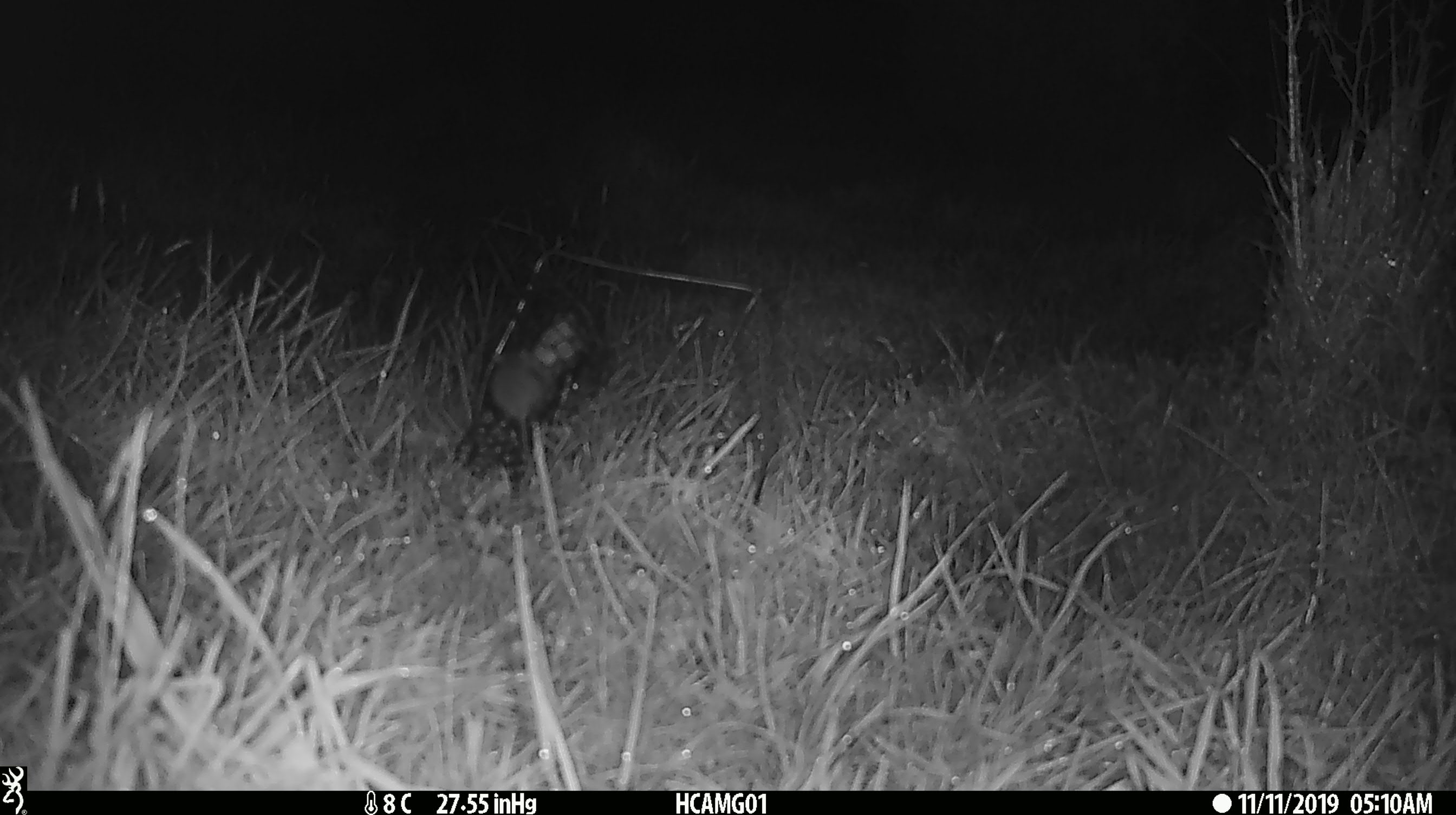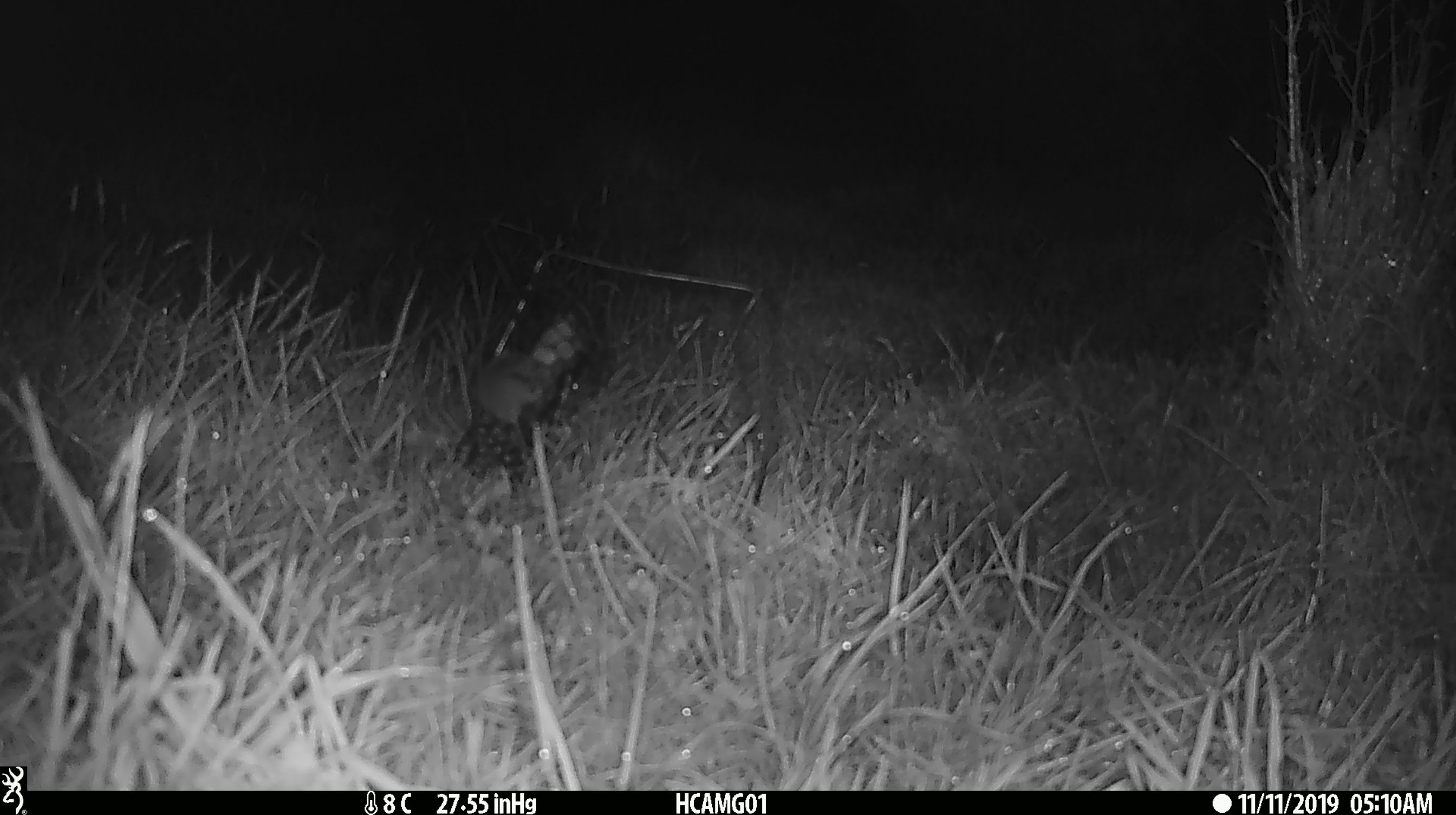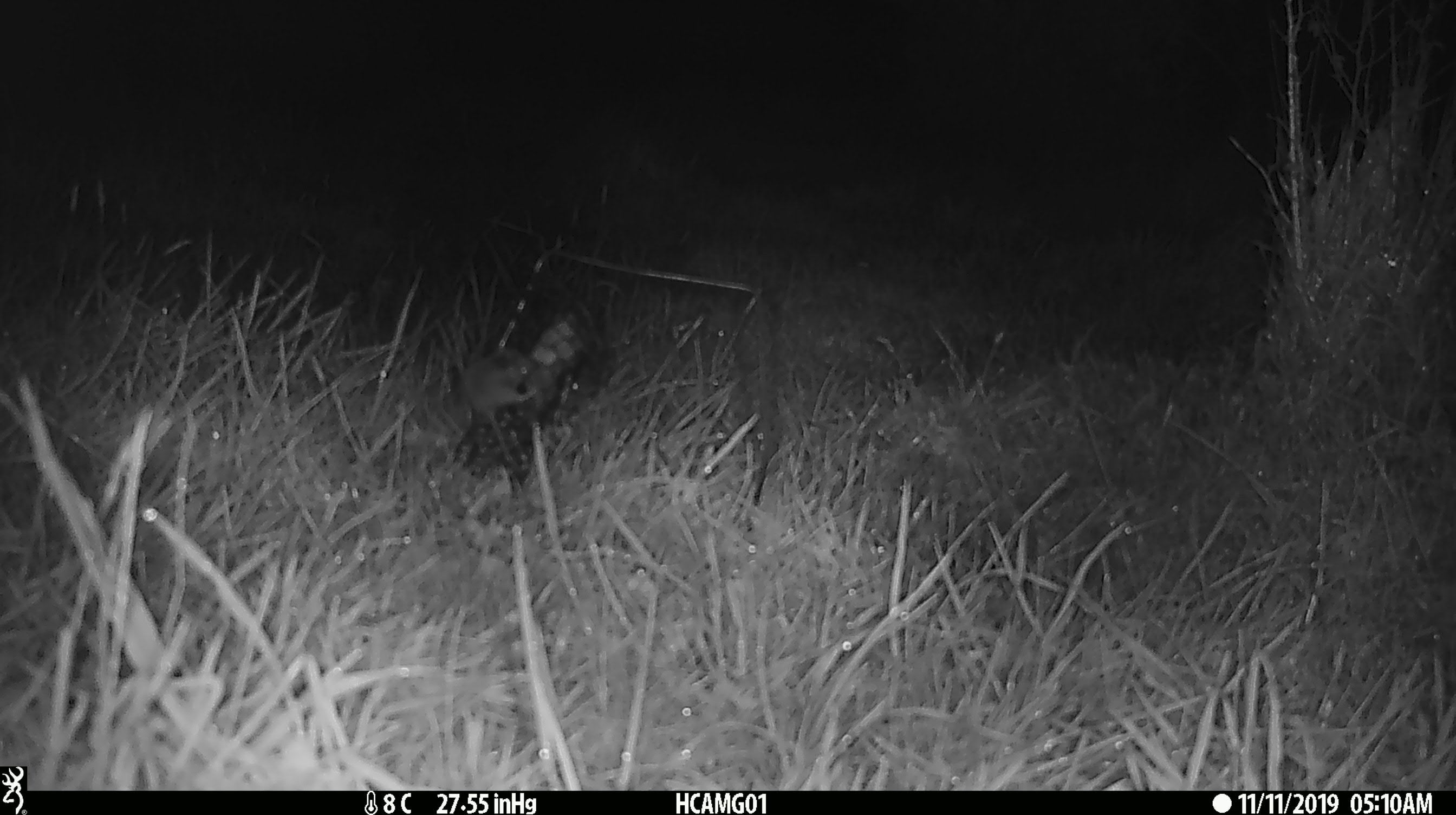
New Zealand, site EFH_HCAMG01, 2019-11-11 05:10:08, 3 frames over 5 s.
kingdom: Animalia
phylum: Chordata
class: Mammalia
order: Rodentia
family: Muridae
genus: Mus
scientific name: Mus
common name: mouse